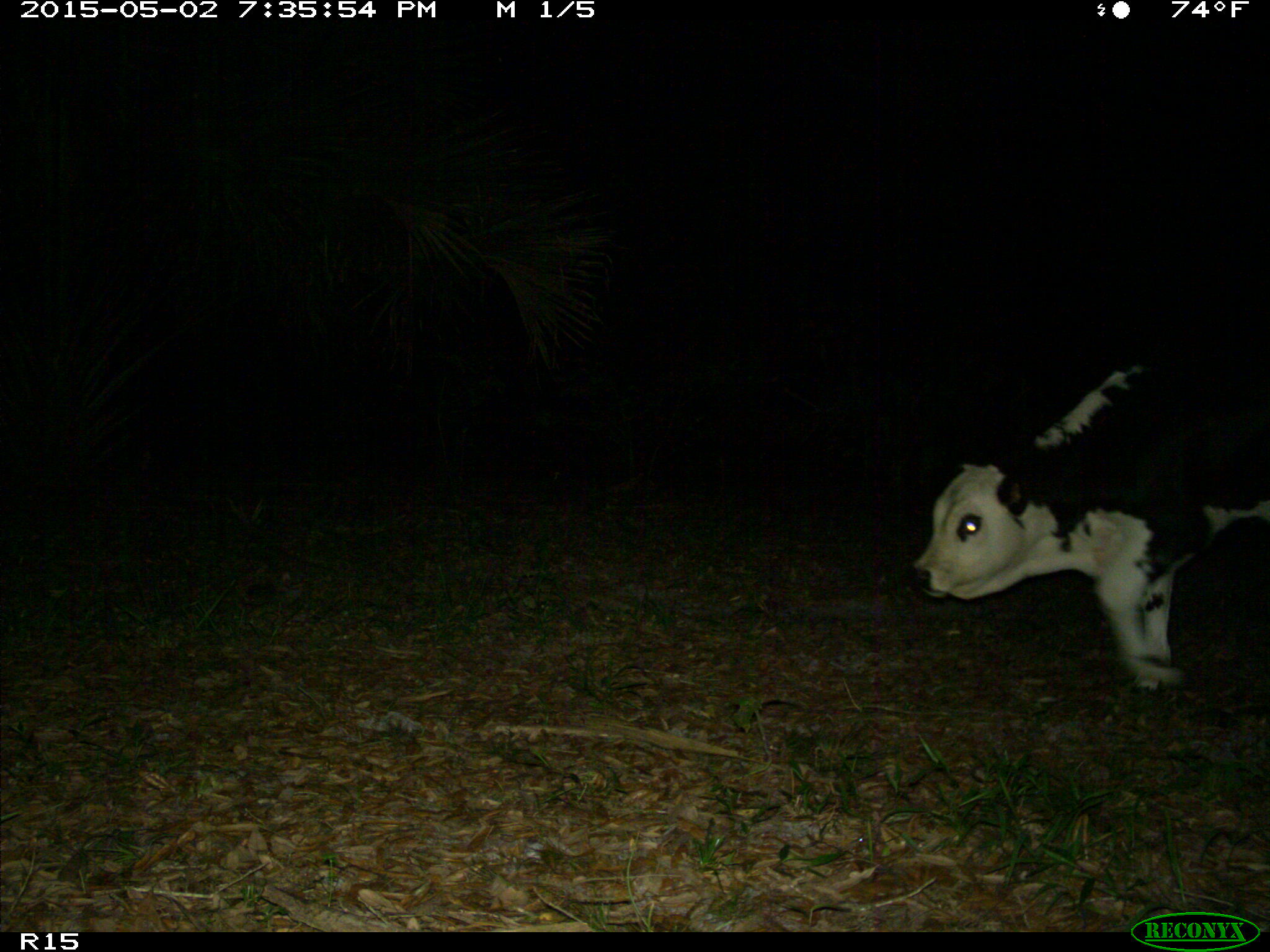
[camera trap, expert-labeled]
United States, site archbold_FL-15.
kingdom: Animalia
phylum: Chordata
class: Mammalia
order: Artiodactyla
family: Bovidae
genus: Bos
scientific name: Bos taurus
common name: domestic cow